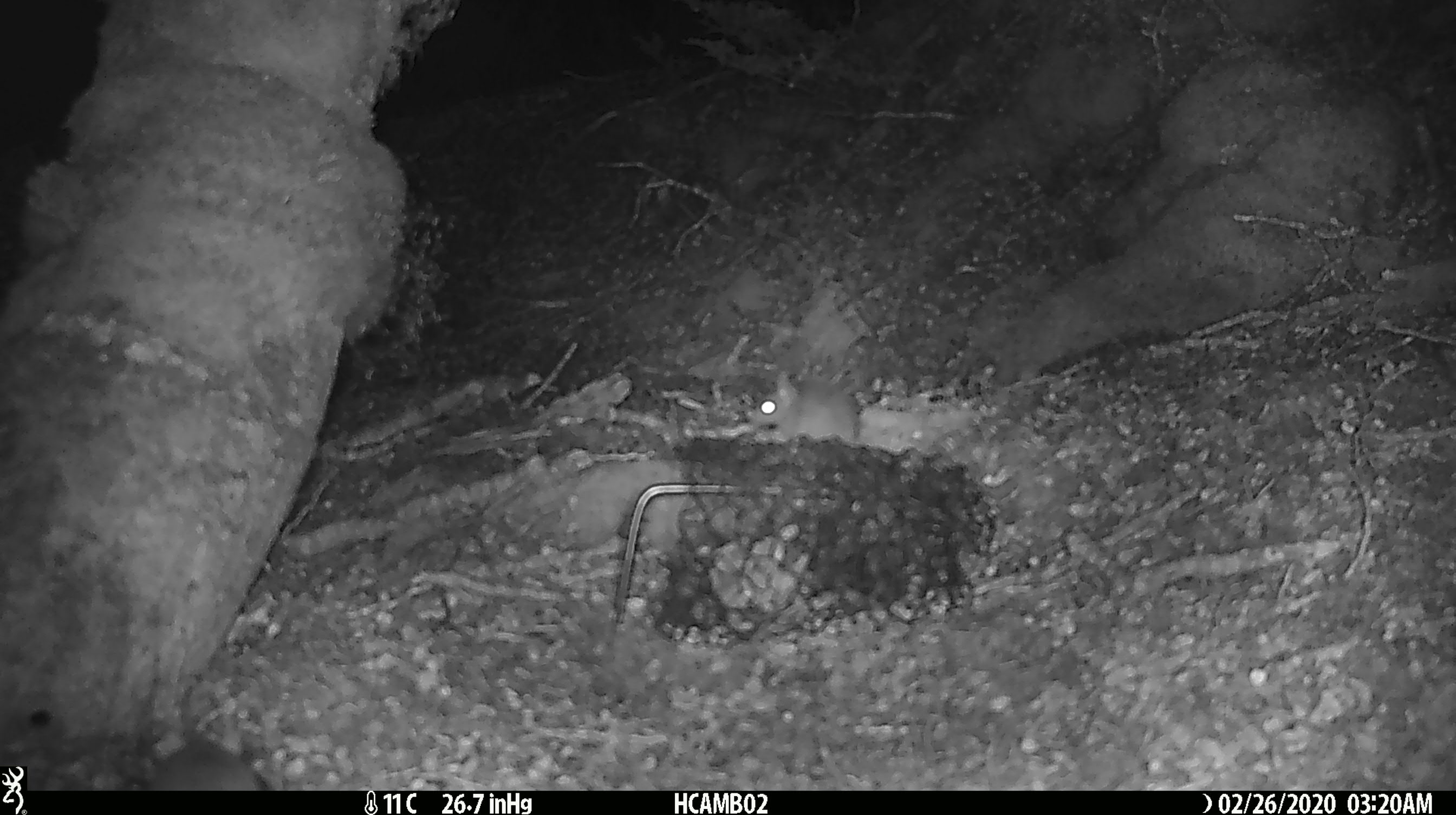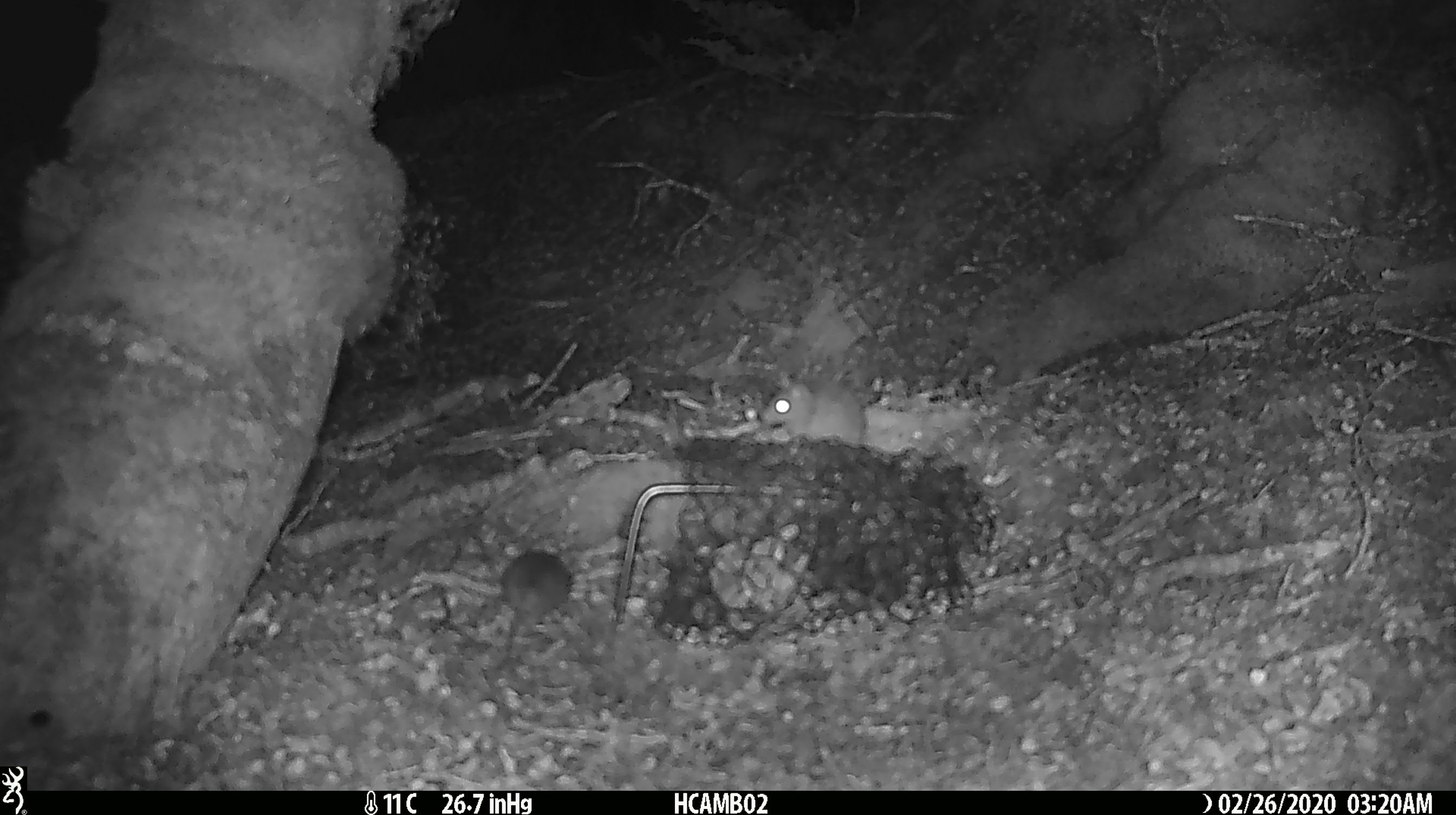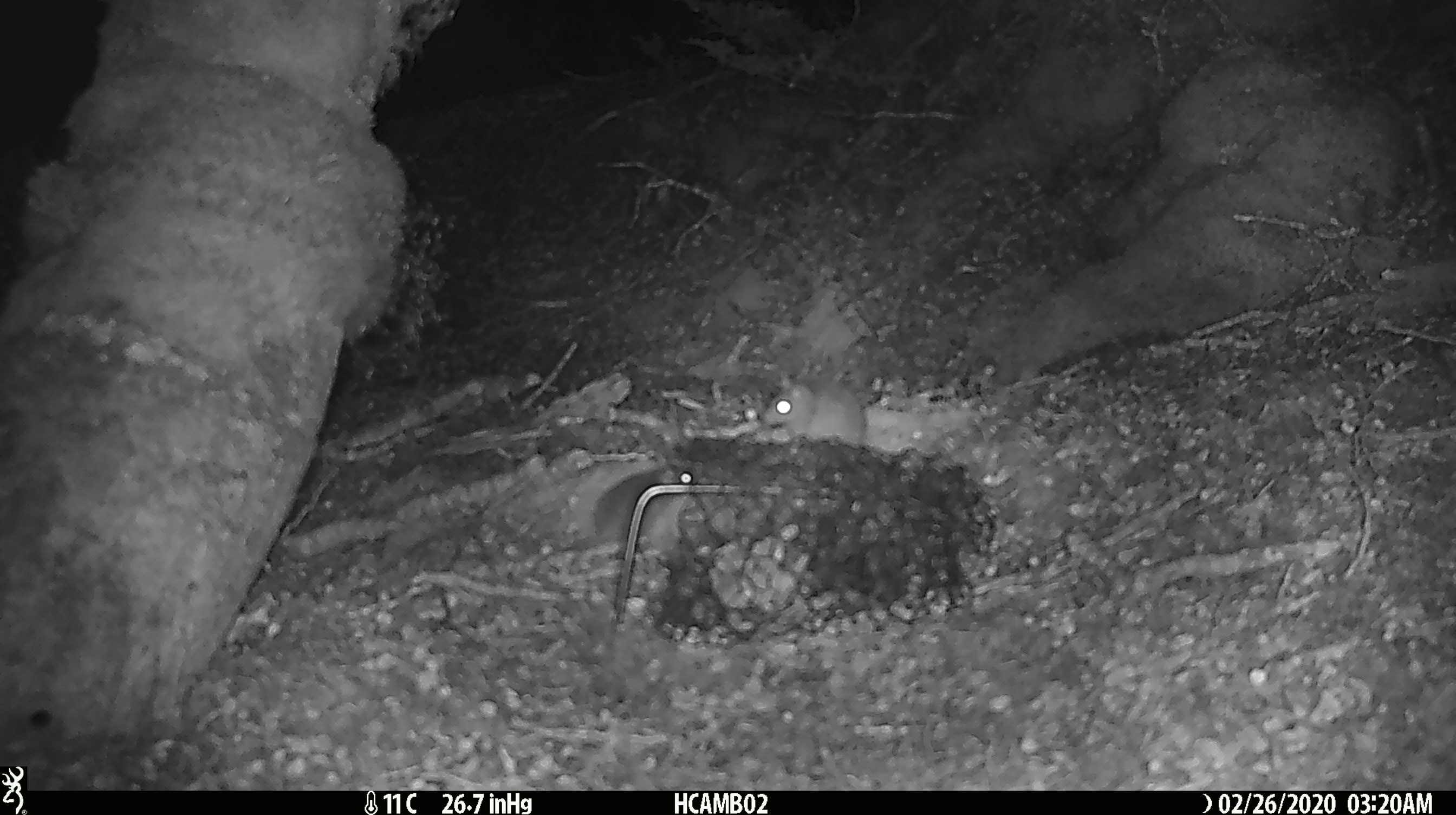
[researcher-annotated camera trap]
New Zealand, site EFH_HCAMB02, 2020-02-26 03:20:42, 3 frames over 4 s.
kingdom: Animalia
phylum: Chordata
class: Mammalia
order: Rodentia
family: Muridae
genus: Mus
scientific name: Mus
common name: mouse